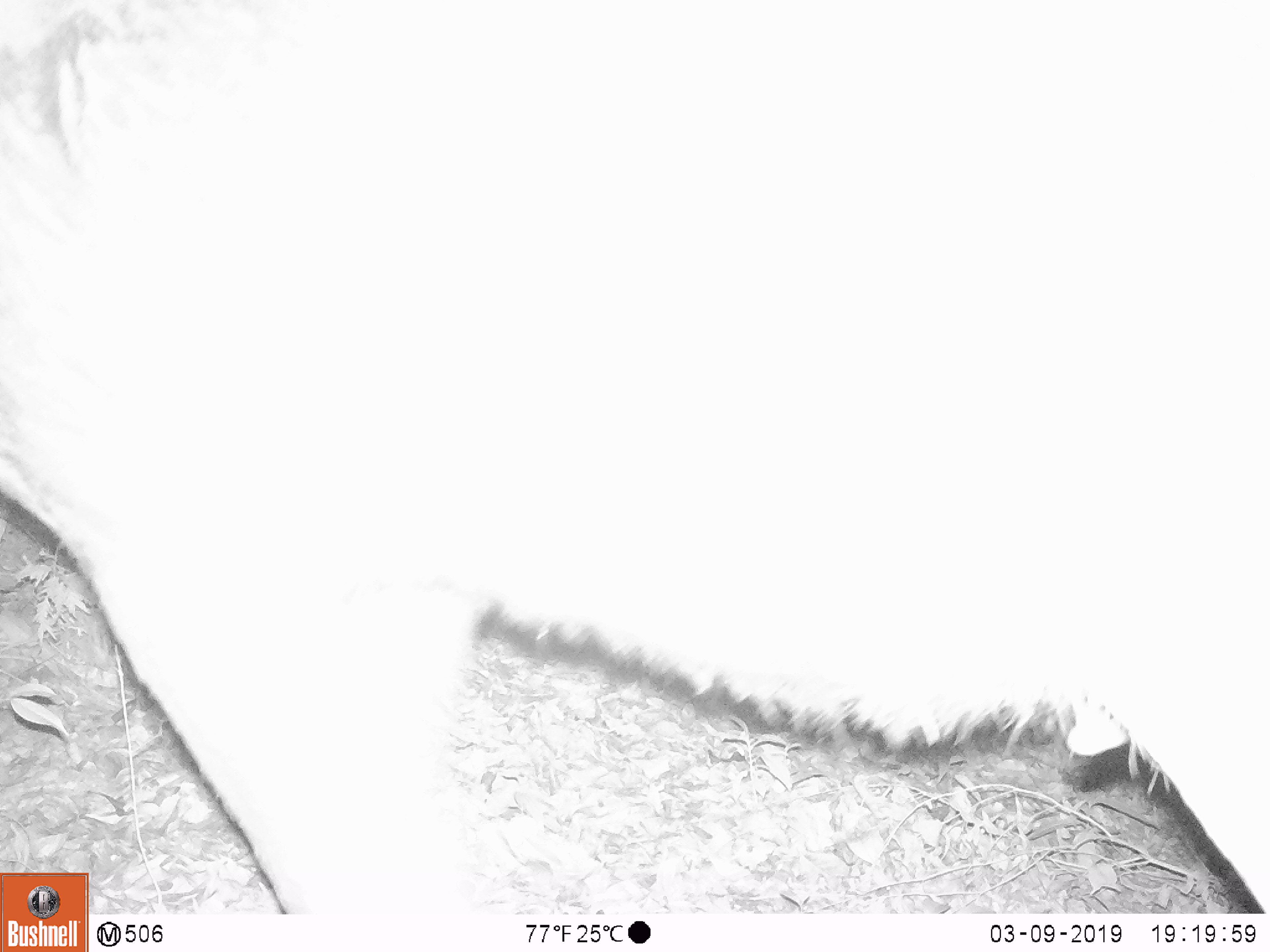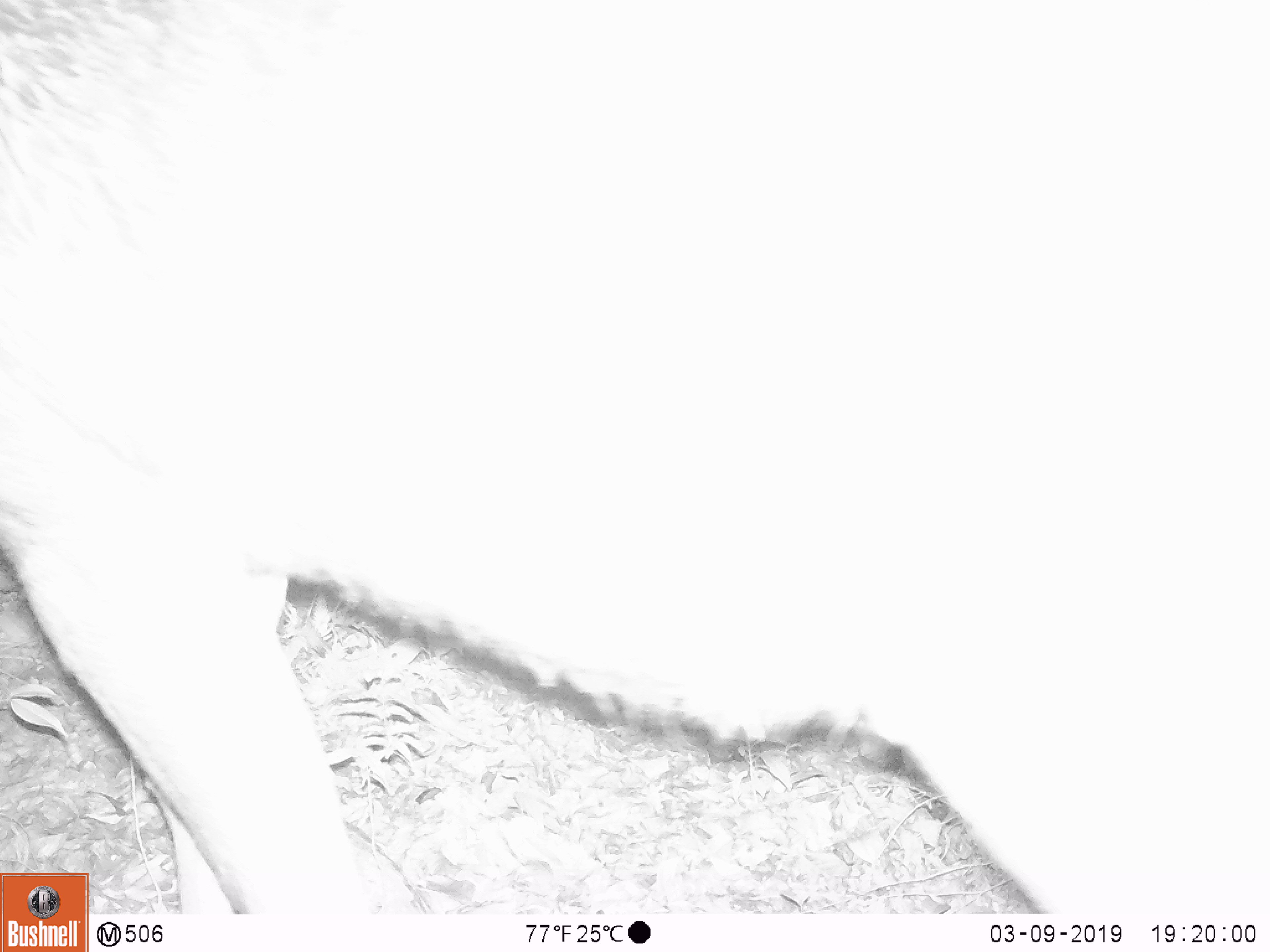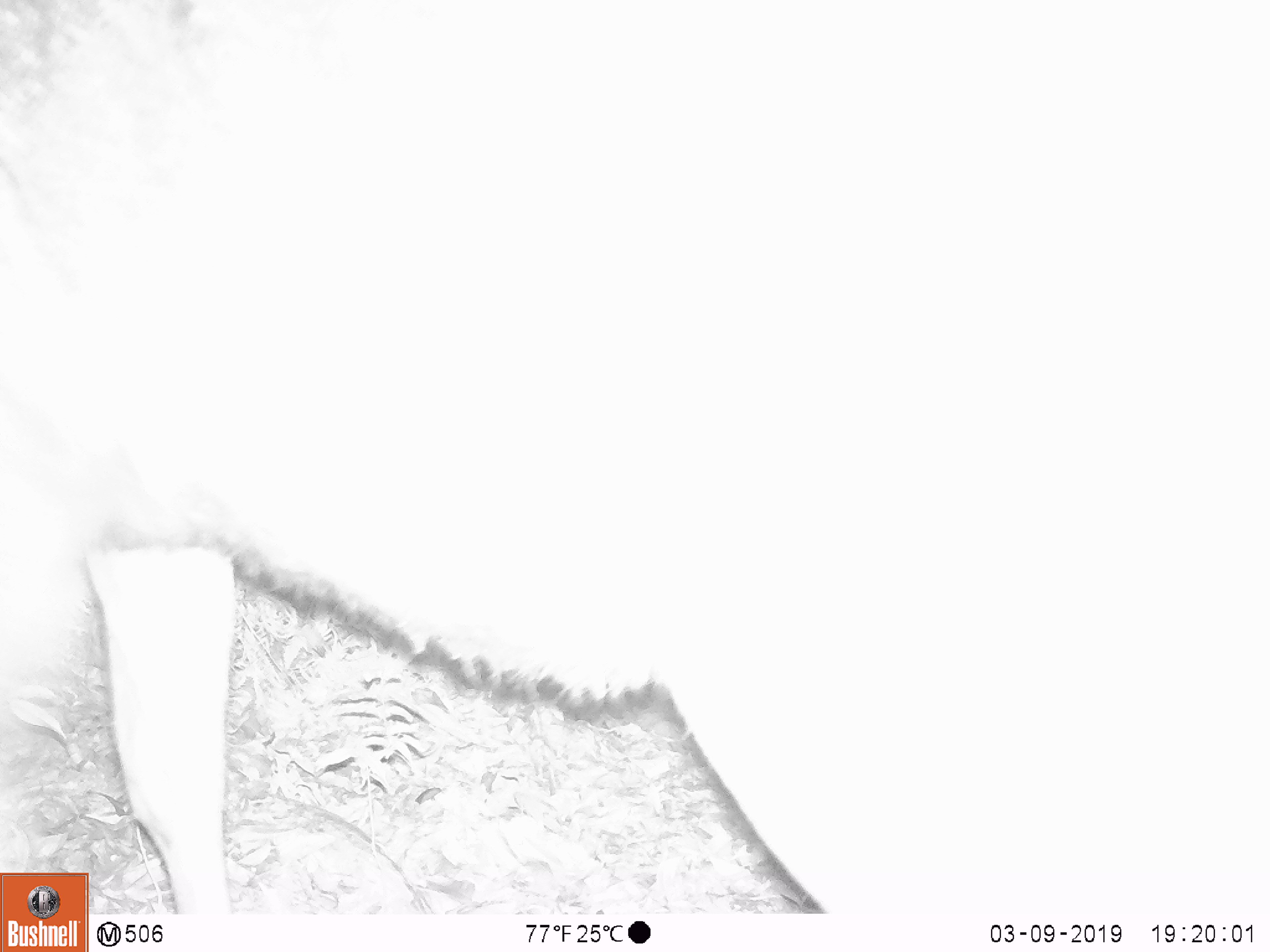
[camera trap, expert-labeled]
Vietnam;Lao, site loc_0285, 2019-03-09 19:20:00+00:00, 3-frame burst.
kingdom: Animalia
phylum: Chordata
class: Mammalia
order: Artiodactyla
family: Cervidae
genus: Rusa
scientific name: Rusa unicolor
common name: sambar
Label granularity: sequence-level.